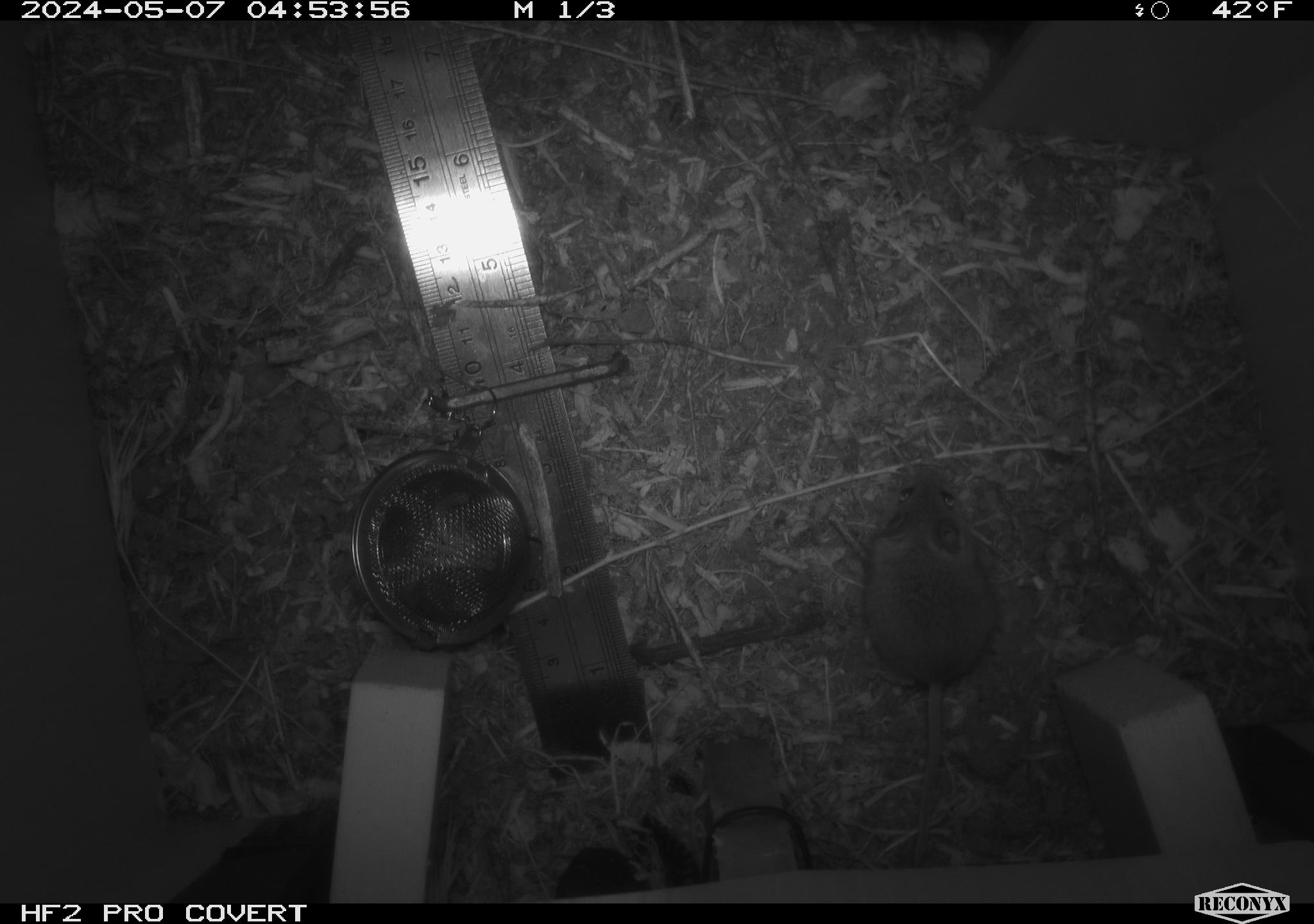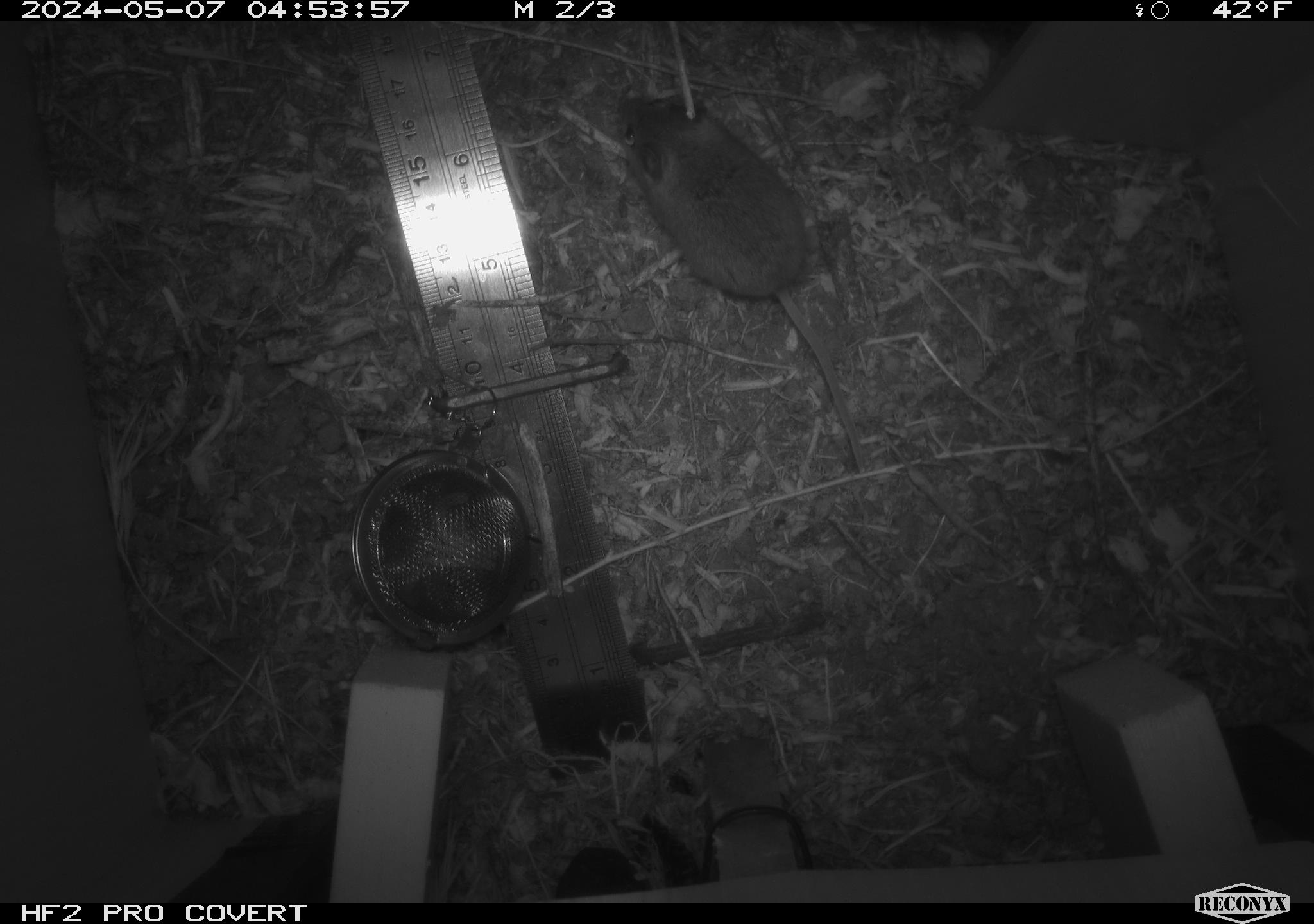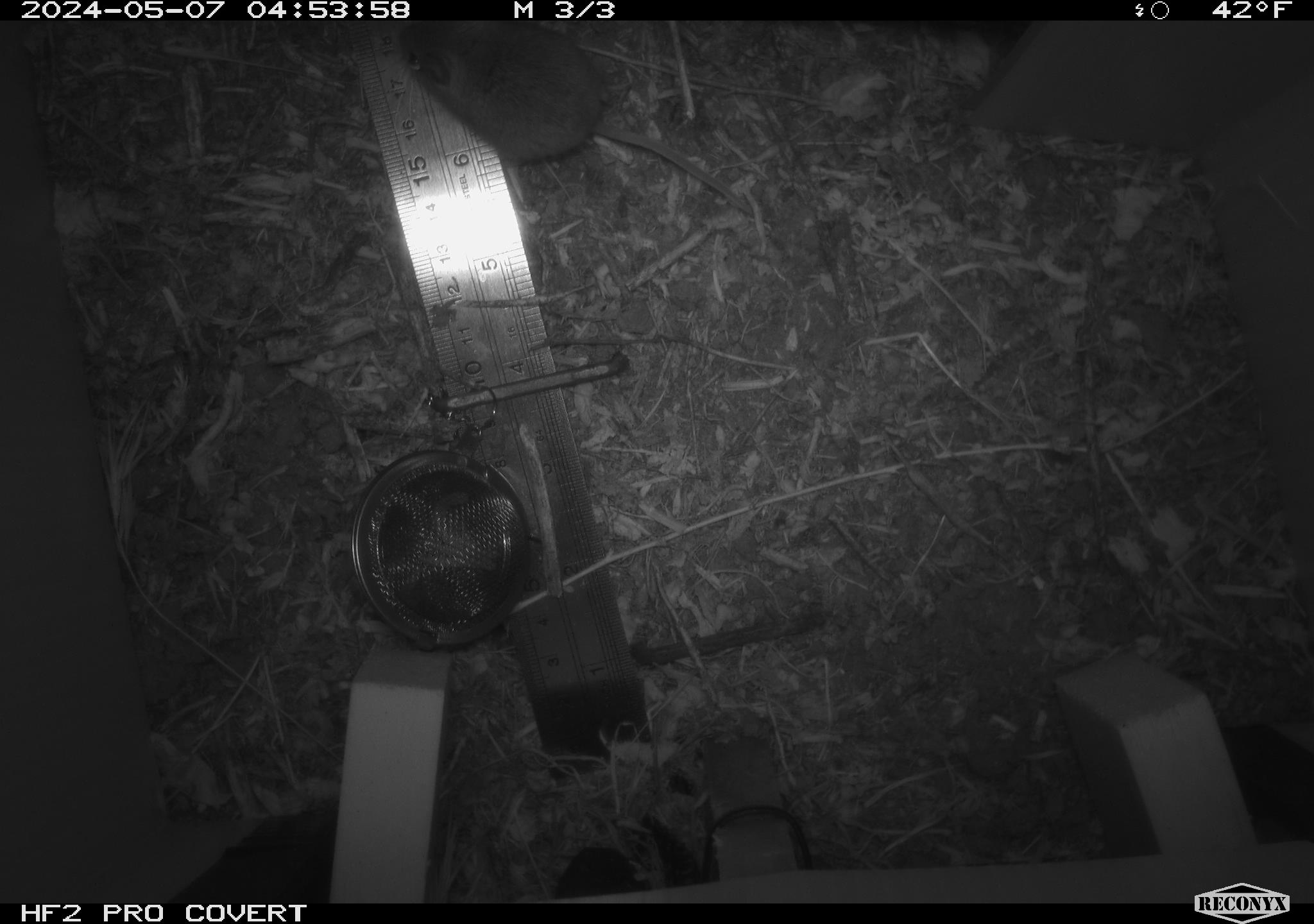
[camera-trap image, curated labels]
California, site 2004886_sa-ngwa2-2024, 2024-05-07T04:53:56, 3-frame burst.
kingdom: Animalia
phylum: Chordata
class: Mammalia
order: Rodentia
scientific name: Rodentia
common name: mouse species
Mouse species (Rodentia).